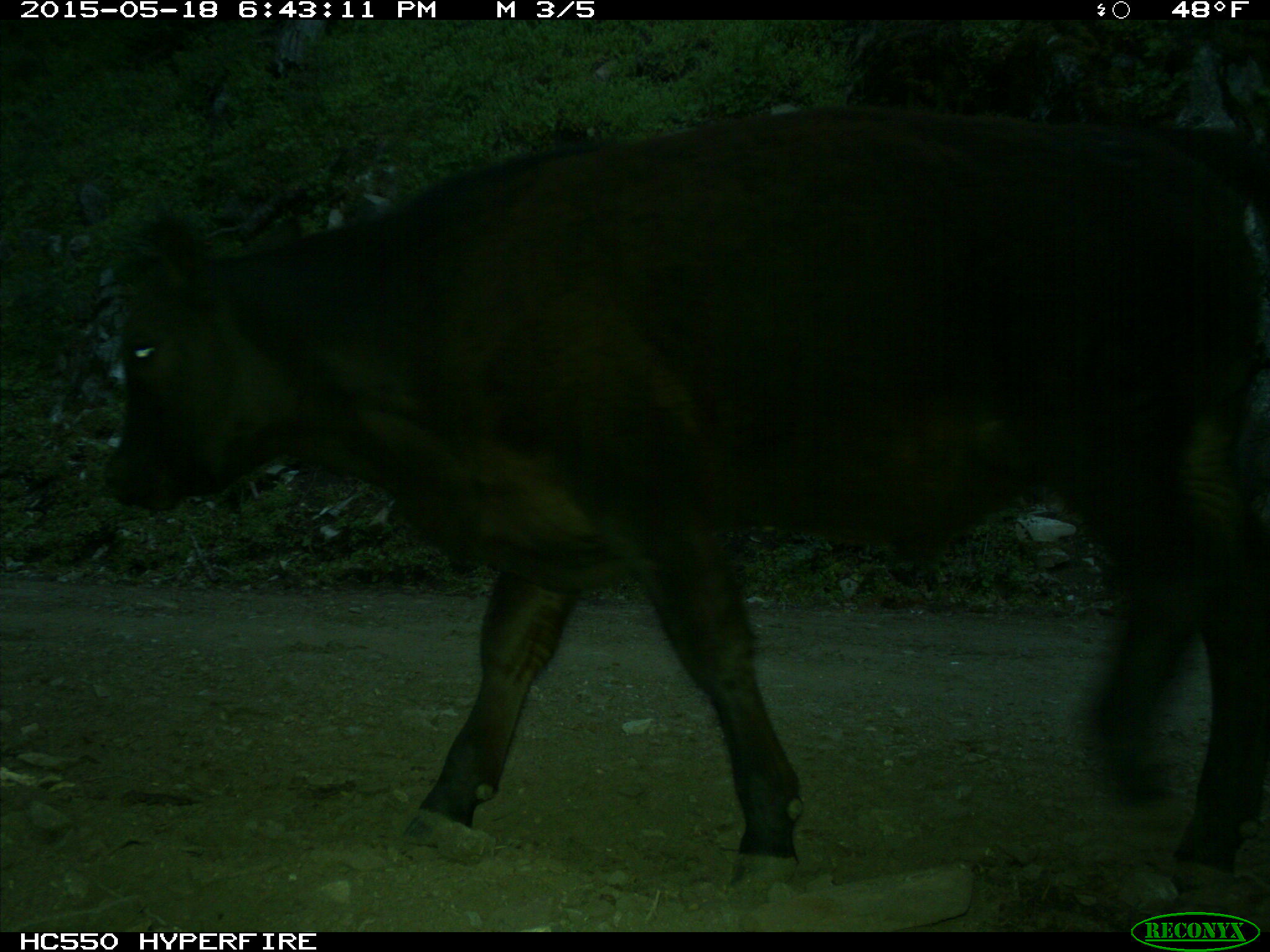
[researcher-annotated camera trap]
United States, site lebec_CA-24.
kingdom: Animalia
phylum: Chordata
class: Mammalia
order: Artiodactyla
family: Bovidae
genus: Bos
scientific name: Bos taurus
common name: domestic cow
Bos taurus (domestic cow).